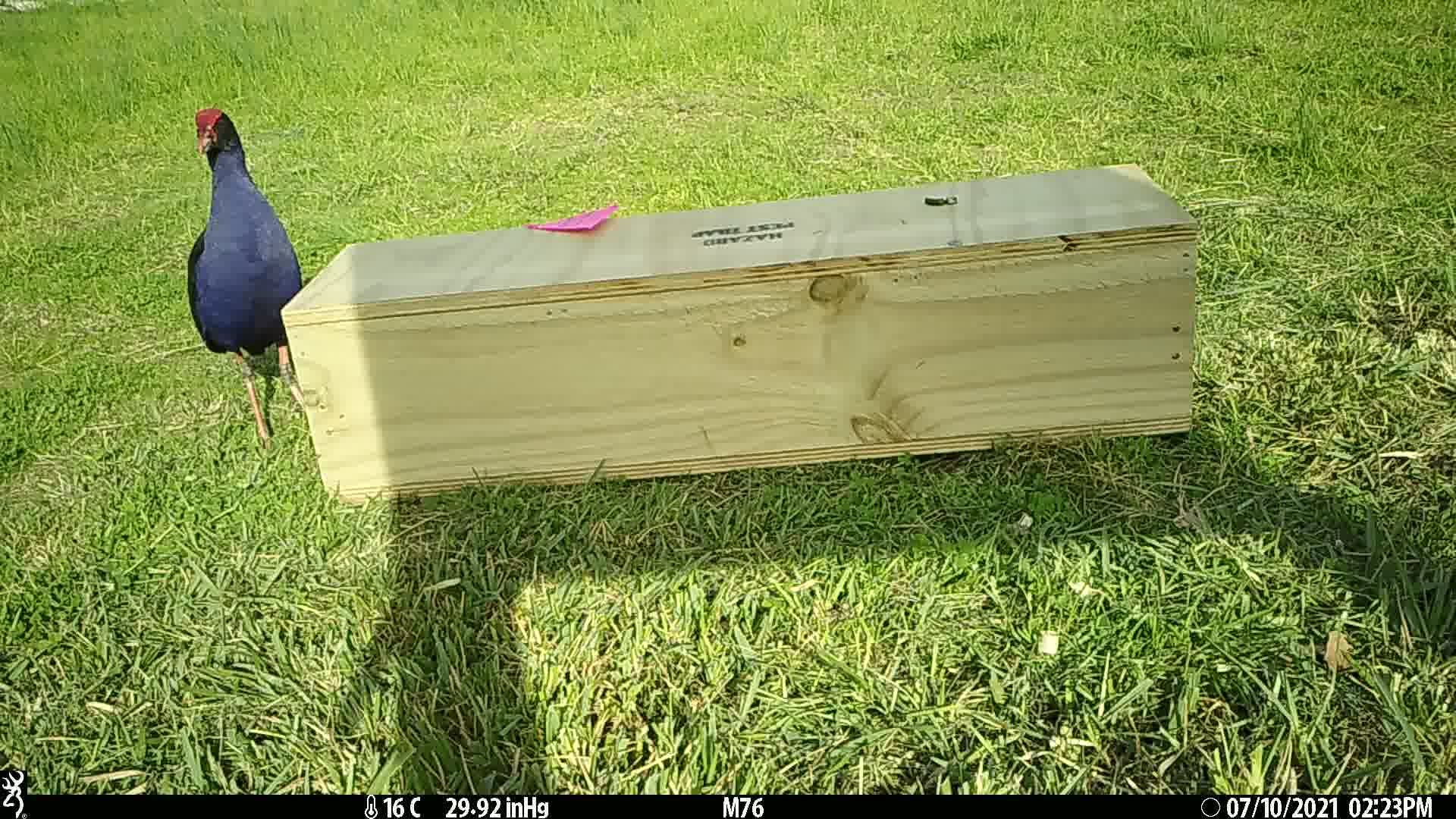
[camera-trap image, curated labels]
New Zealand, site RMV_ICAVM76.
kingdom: Animalia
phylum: Chordata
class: Aves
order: Gruiformes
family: Rallidae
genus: Porphyrio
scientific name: Porphyrio melanotus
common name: australasian swamphen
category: pukeko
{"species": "pukeko (australasian swamphen) (Porphyrio melanotus)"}